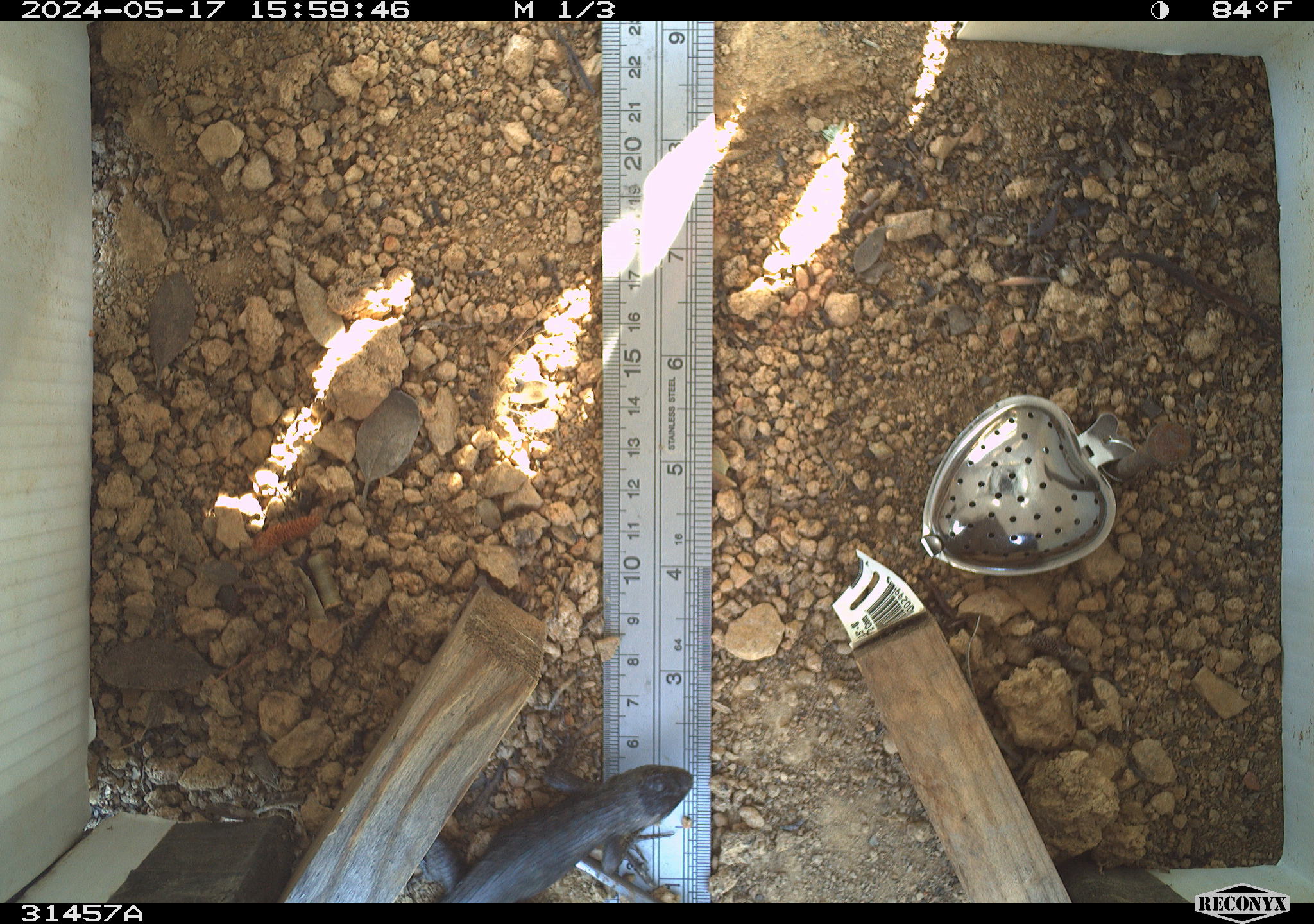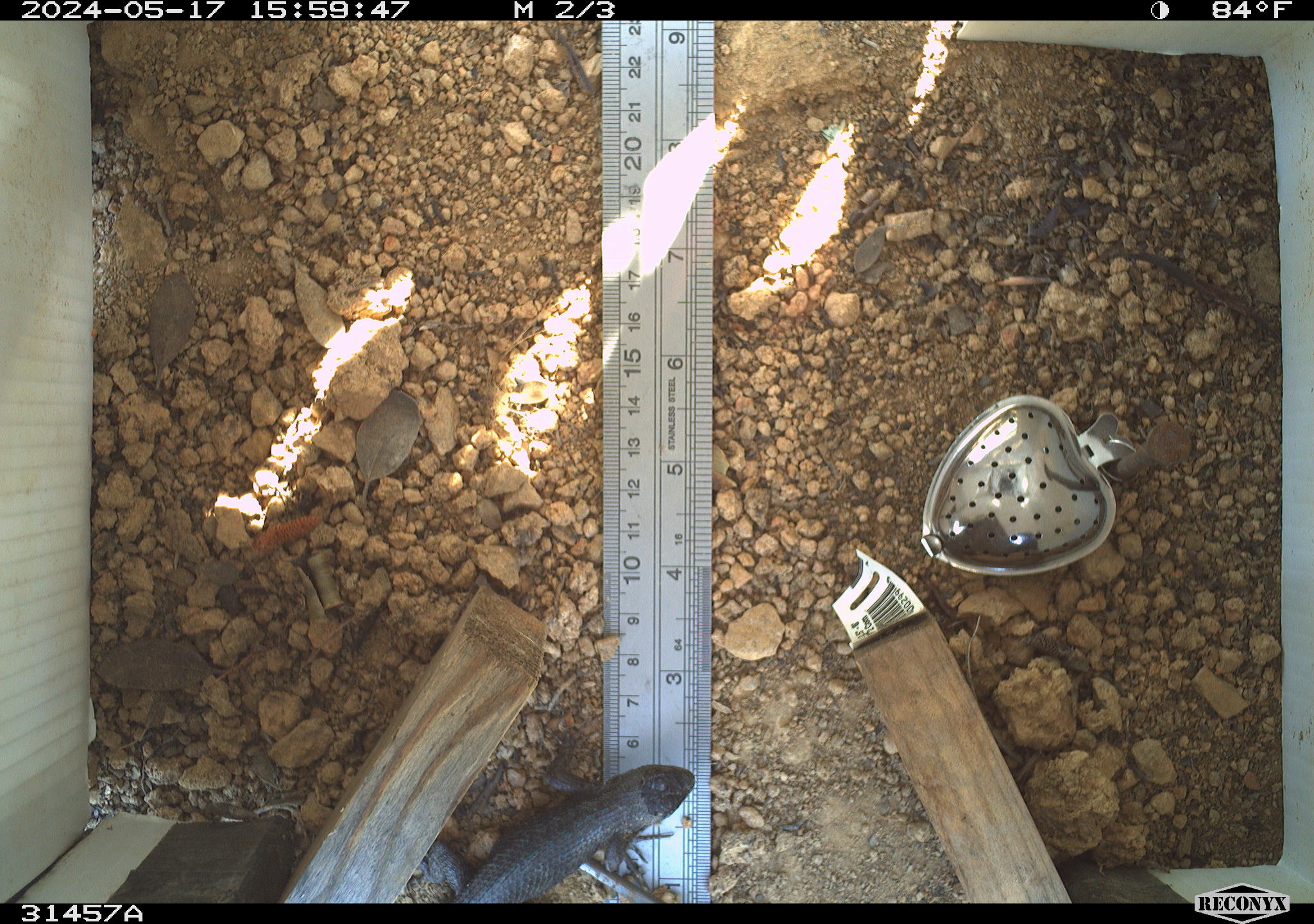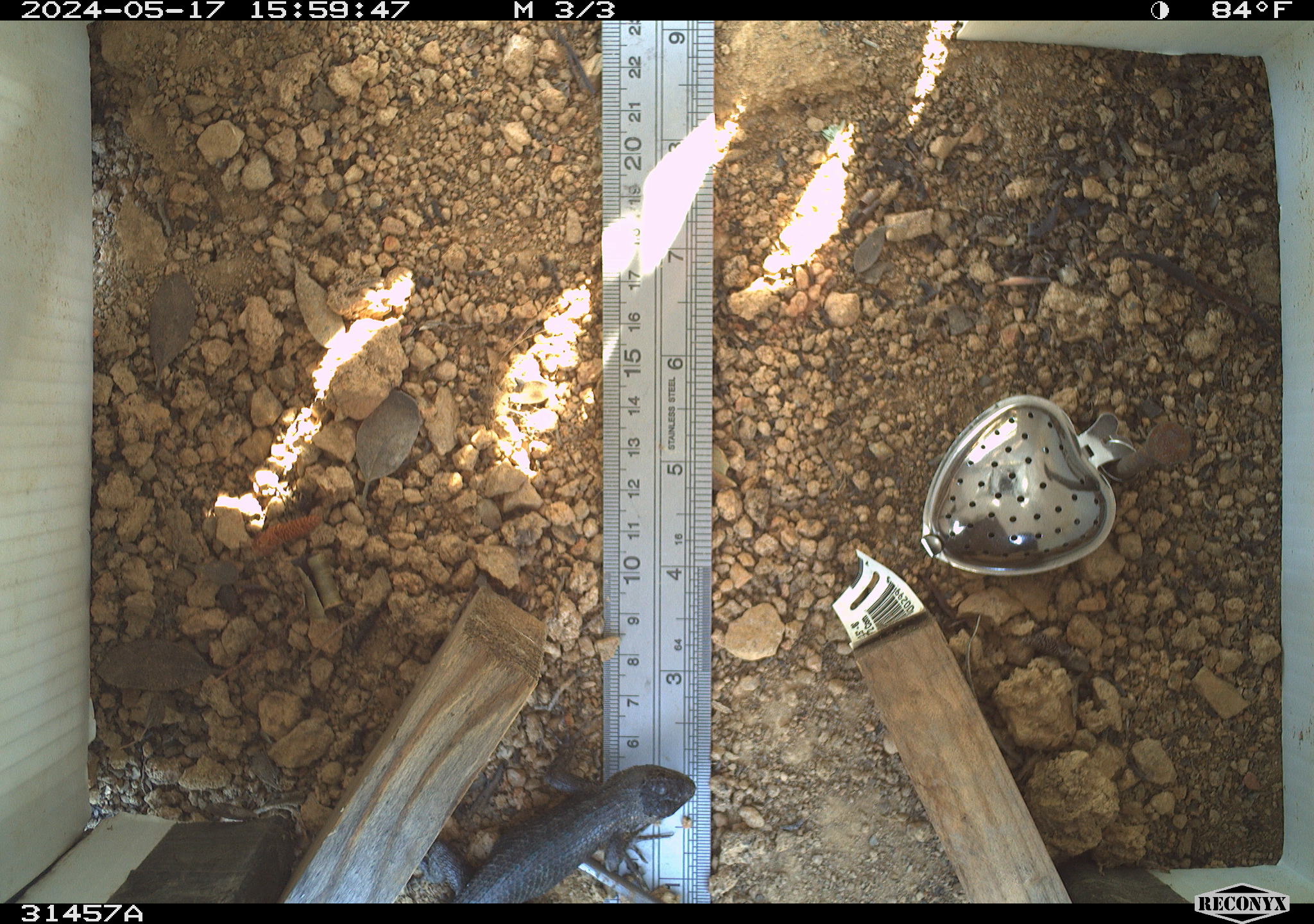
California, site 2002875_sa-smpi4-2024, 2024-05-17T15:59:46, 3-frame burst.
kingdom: Animalia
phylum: Chordata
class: Reptilia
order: Squamata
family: Phrynosomatidae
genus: Sceloporus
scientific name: Sceloporus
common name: spiny lizards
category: sceloporus species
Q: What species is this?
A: Sceloporus species (spiny lizards) (Sceloporus).